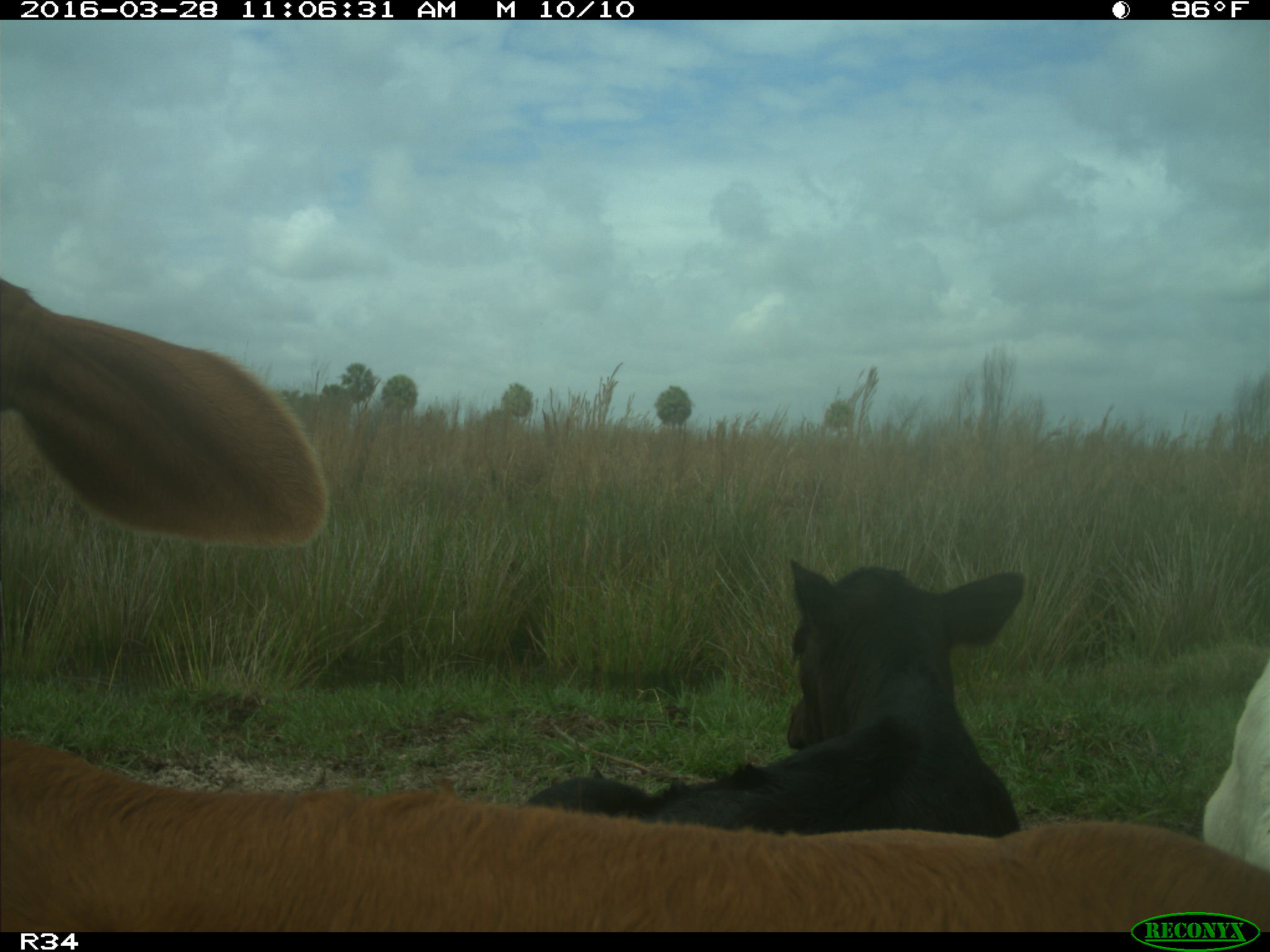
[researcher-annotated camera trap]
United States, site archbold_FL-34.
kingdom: Animalia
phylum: Chordata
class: Mammalia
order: Artiodactyla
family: Bovidae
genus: Bos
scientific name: Bos taurus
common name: domestic cow